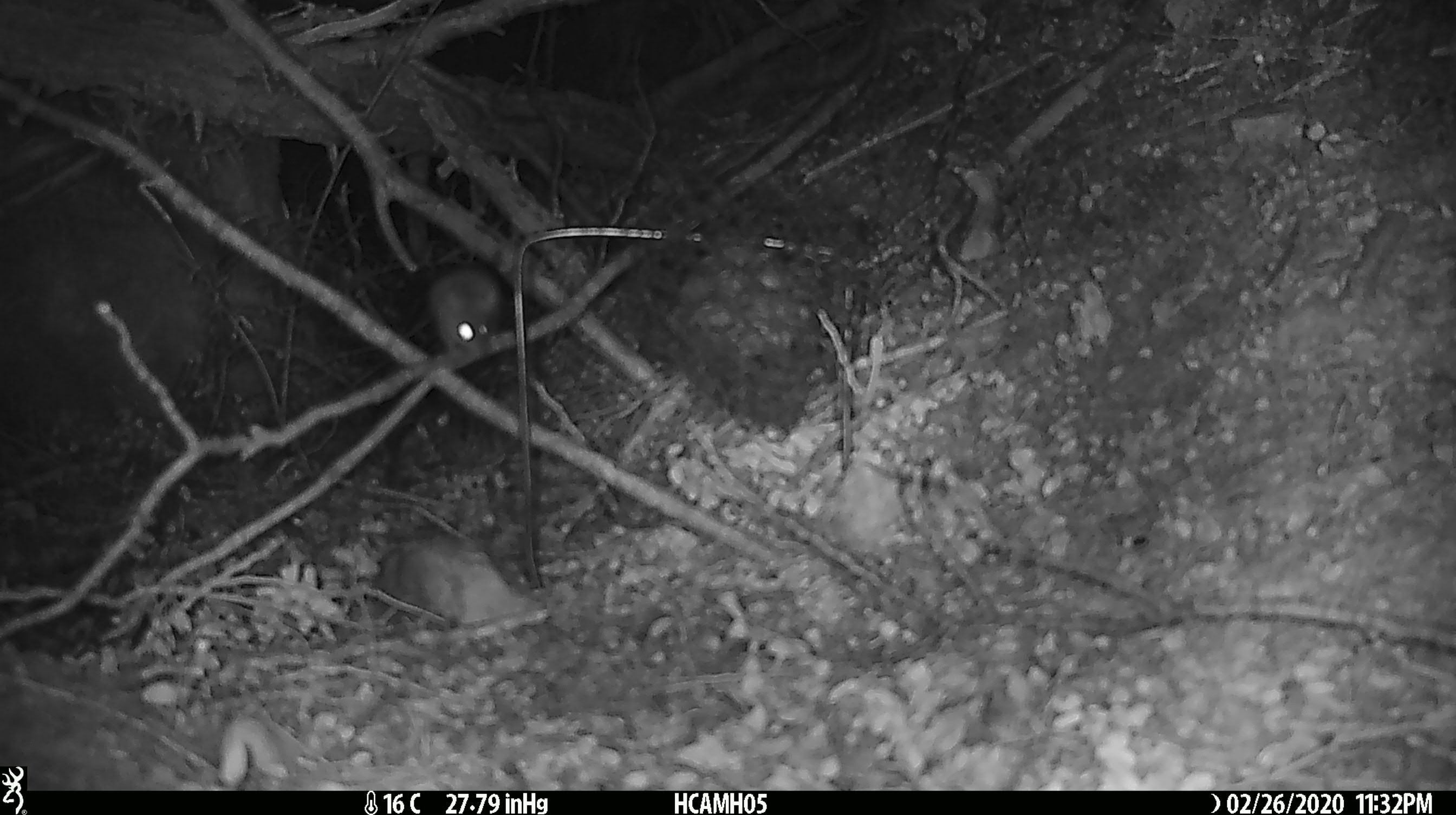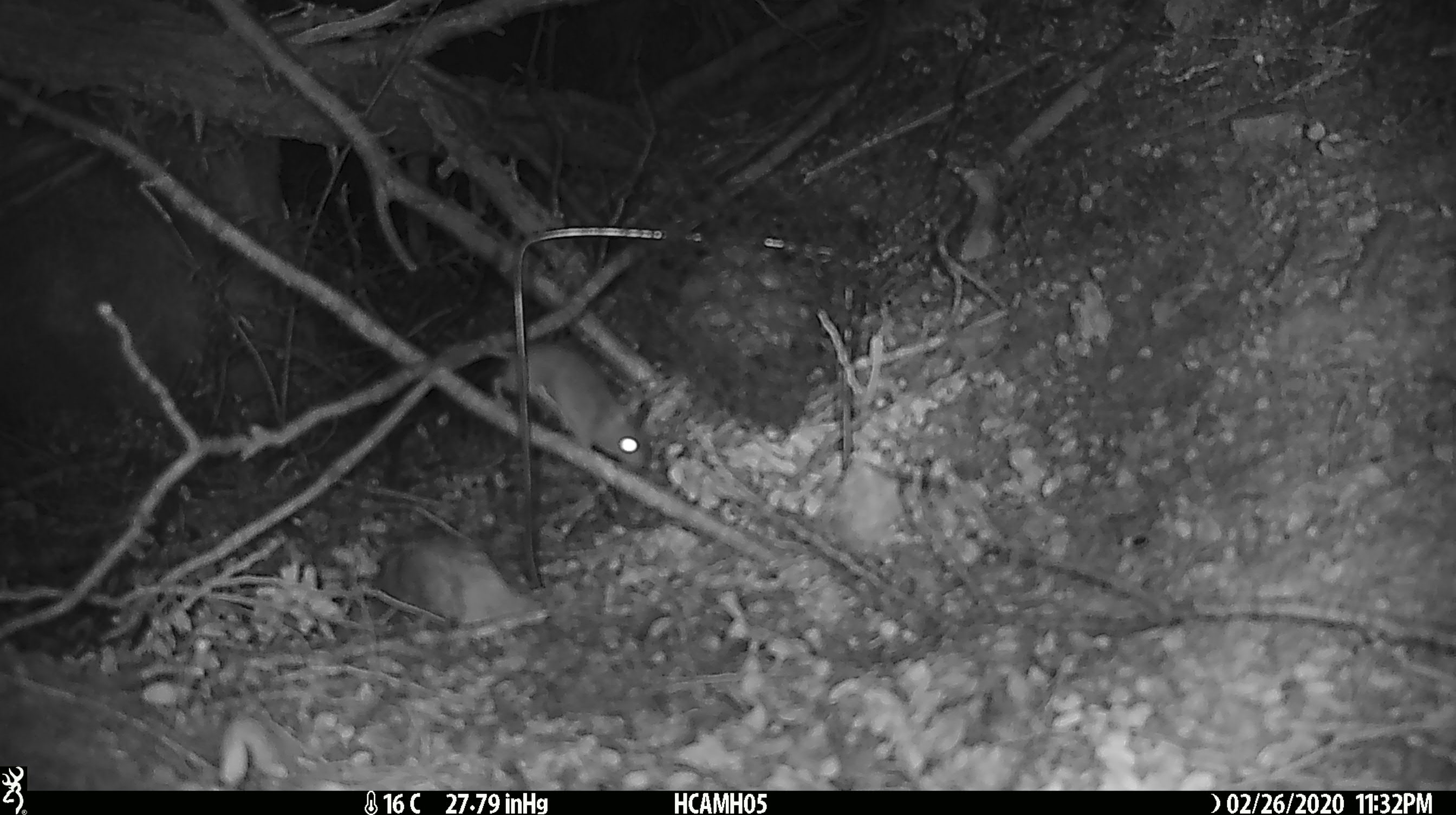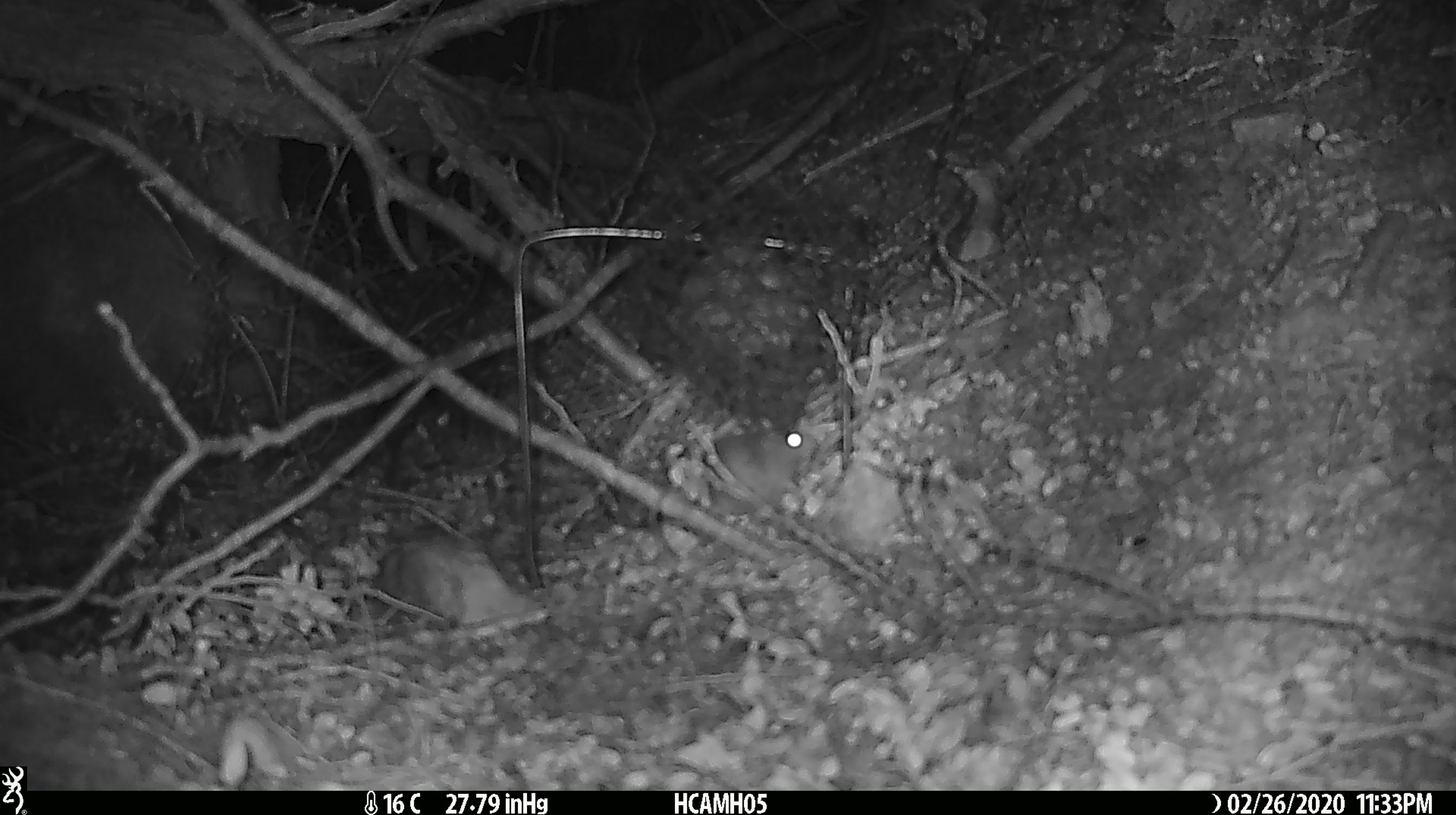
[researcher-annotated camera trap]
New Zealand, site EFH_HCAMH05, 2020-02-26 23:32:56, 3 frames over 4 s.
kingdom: Animalia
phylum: Chordata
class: Mammalia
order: Rodentia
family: Muridae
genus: Mus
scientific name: Mus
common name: mouse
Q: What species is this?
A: Mouse (Mus).